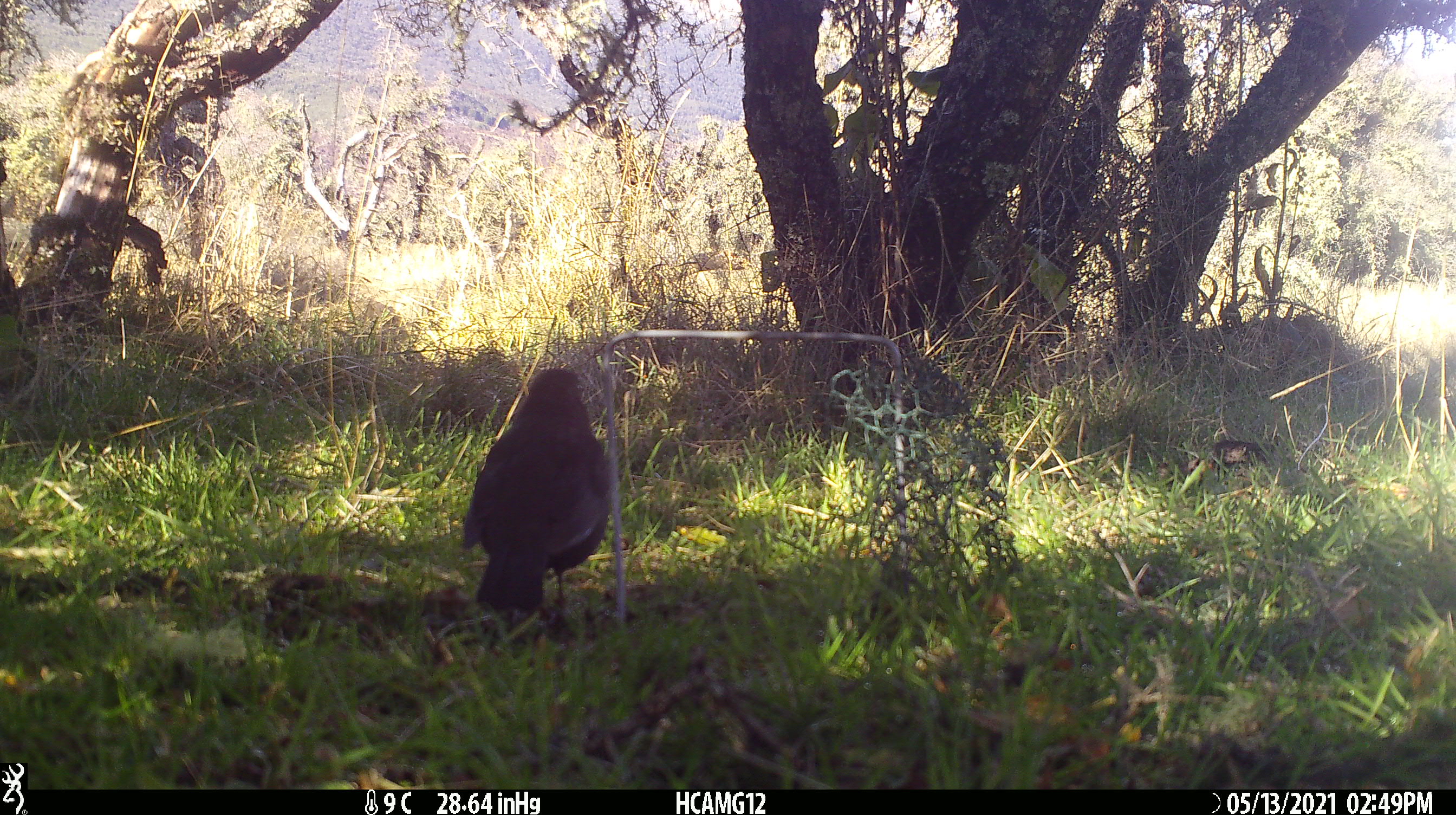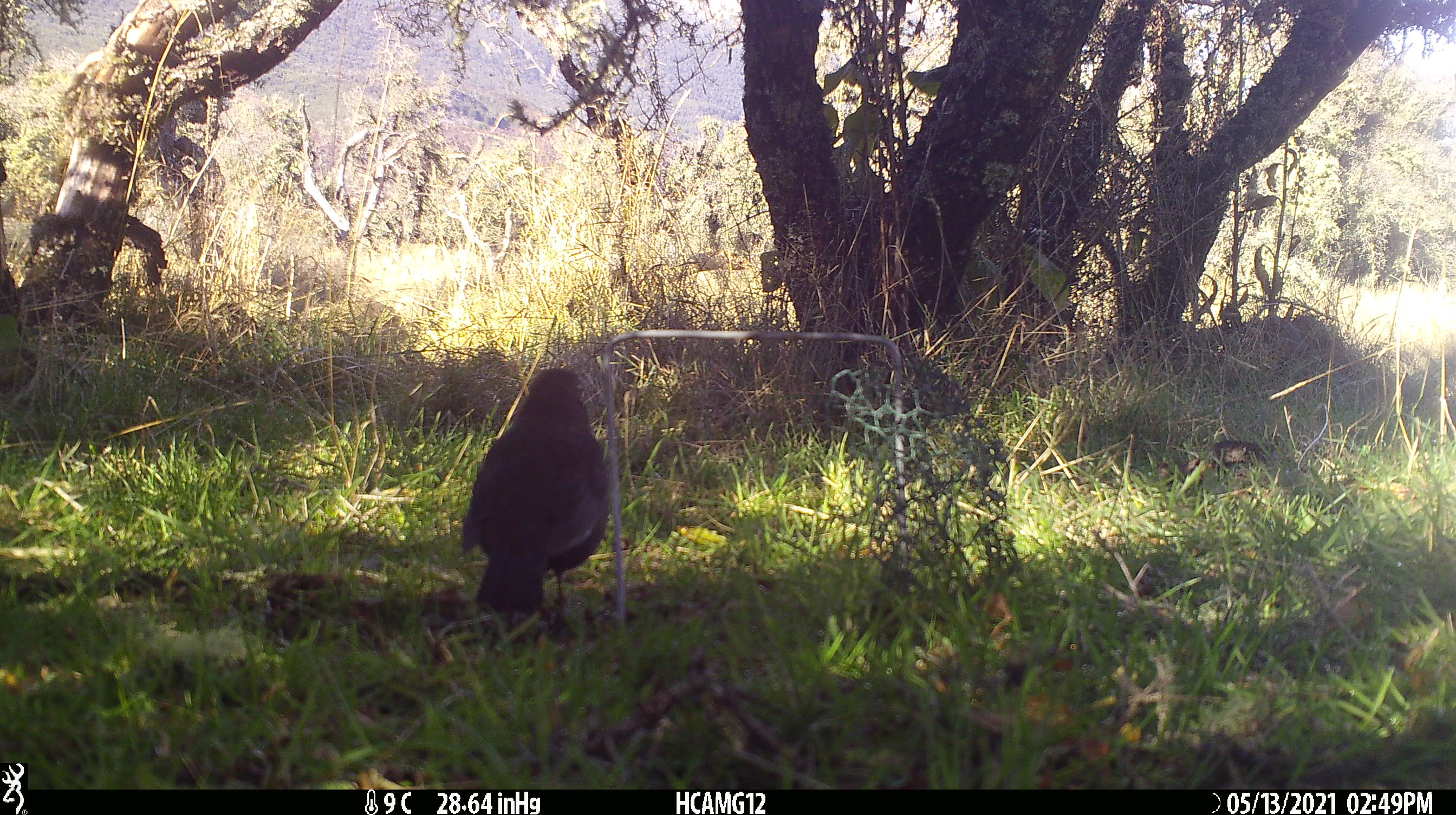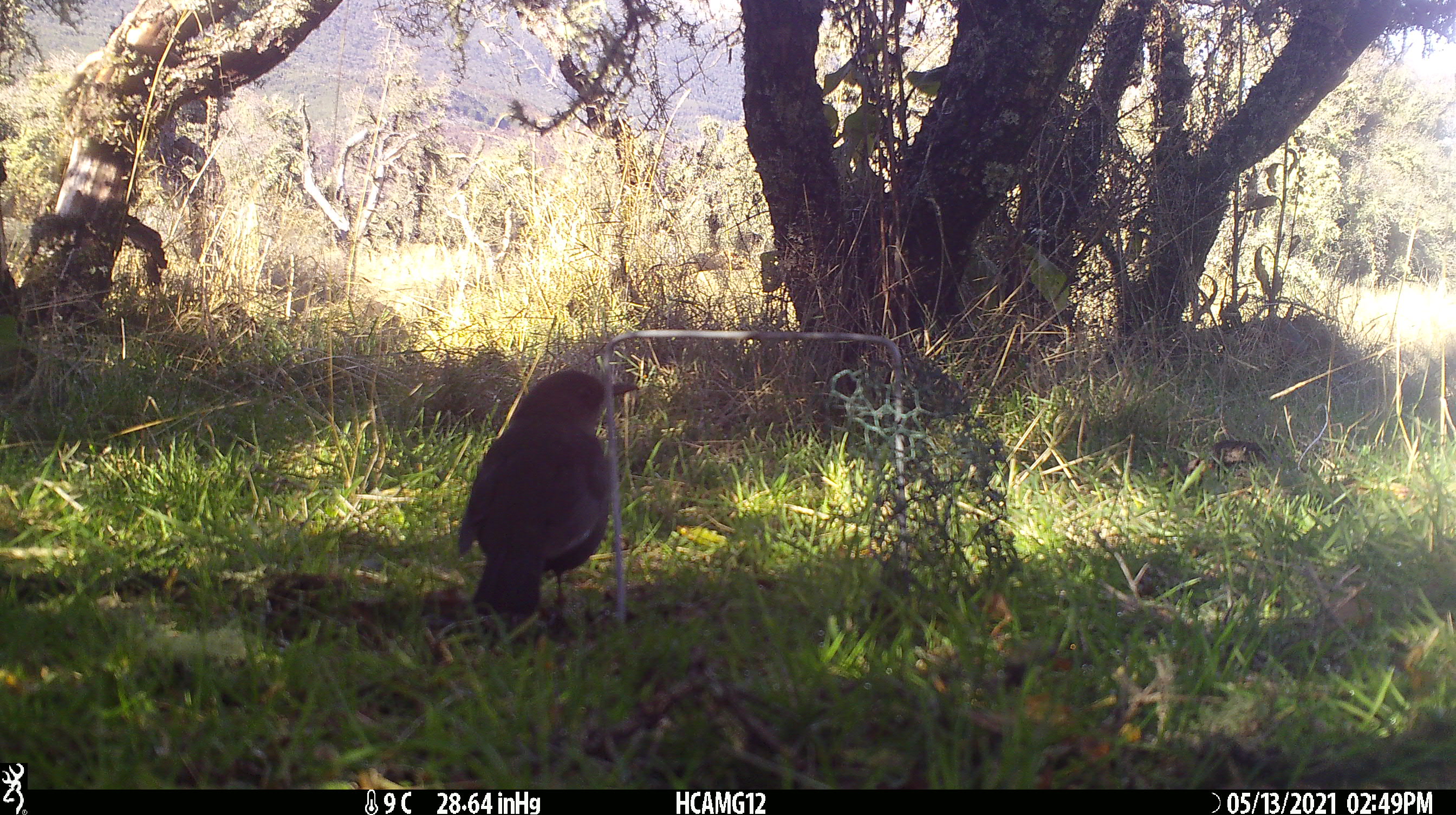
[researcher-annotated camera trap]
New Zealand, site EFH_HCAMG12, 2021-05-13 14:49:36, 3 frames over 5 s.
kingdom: Animalia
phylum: Chordata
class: Aves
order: Passeriformes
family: Turdidae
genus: Turdus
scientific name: Turdus merula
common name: eurasian blackbird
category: blackbird